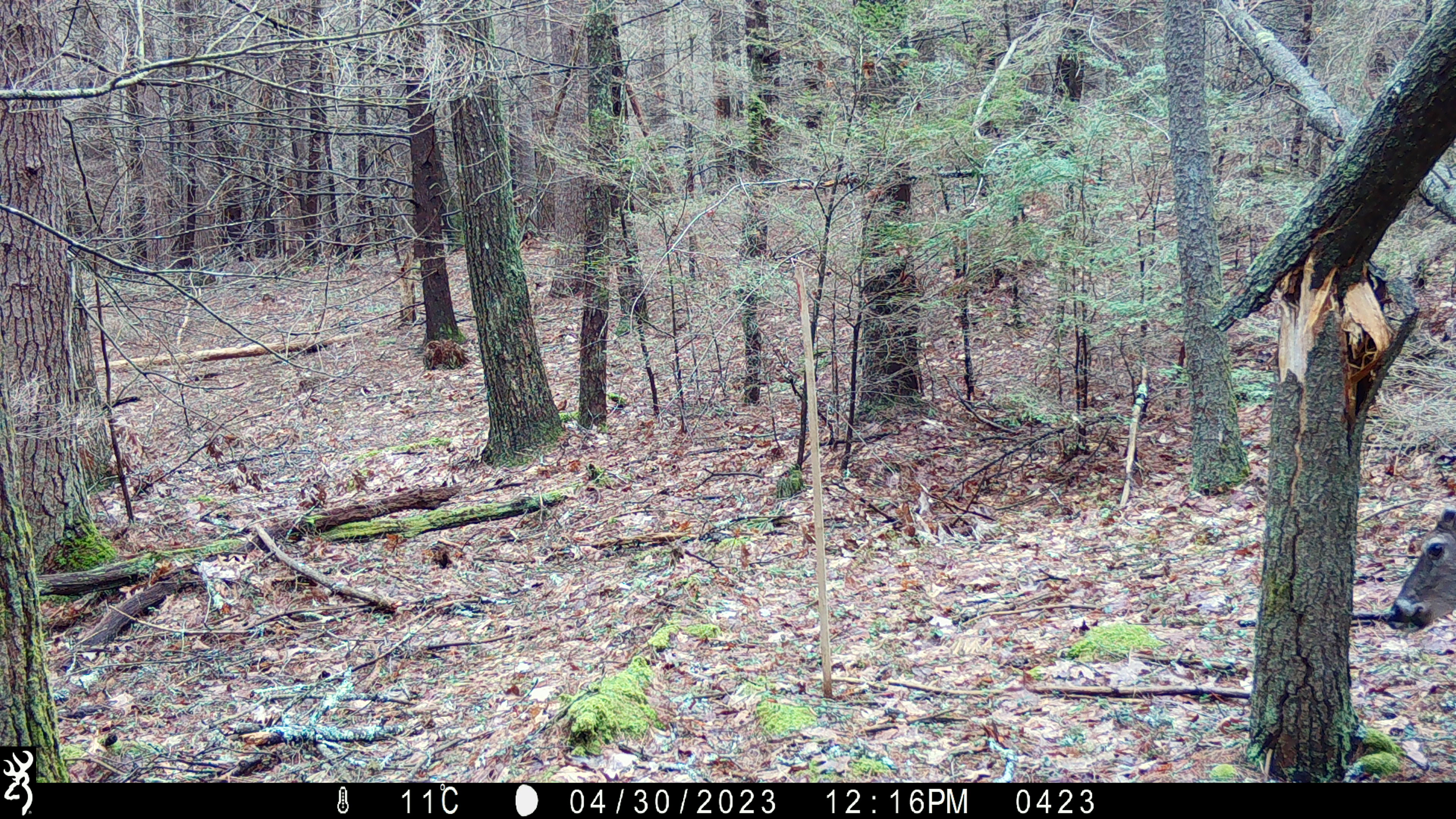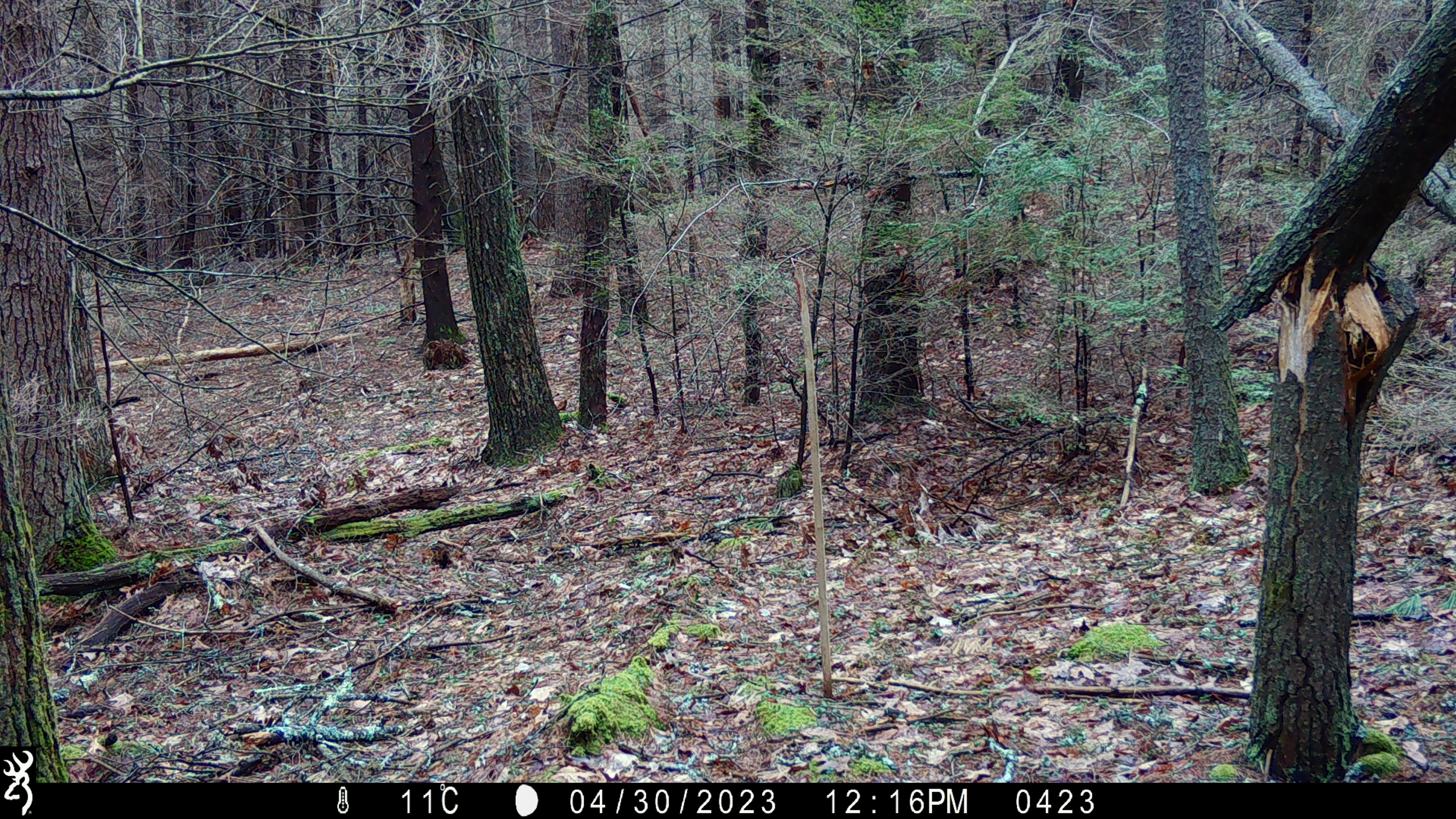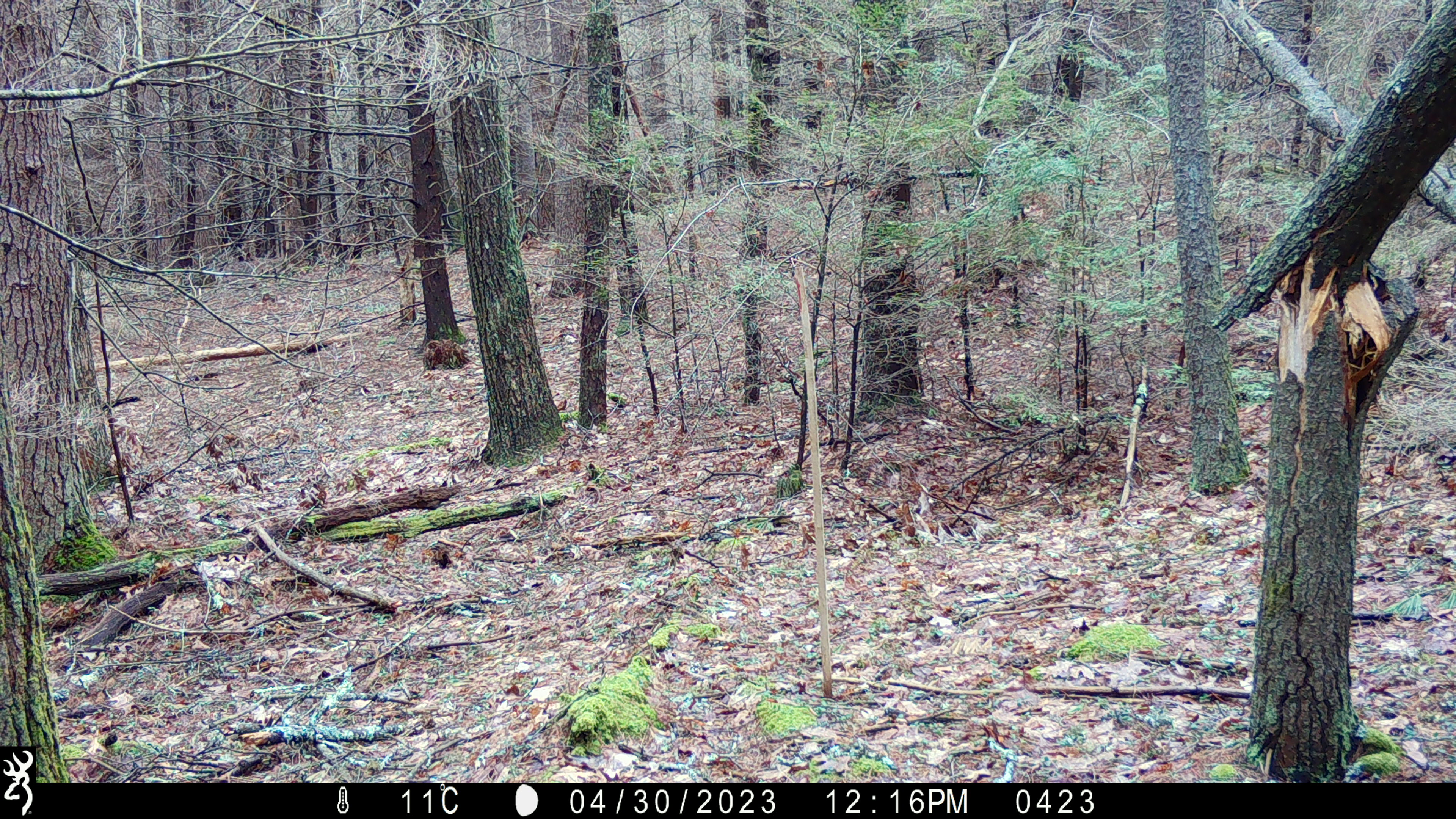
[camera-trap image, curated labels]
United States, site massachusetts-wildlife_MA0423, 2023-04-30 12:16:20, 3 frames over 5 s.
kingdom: Animalia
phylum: Chordata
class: Mammalia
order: Artiodactyla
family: Cervidae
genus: Odocoileus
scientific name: Odocoileus virginianus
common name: white-tailed deer